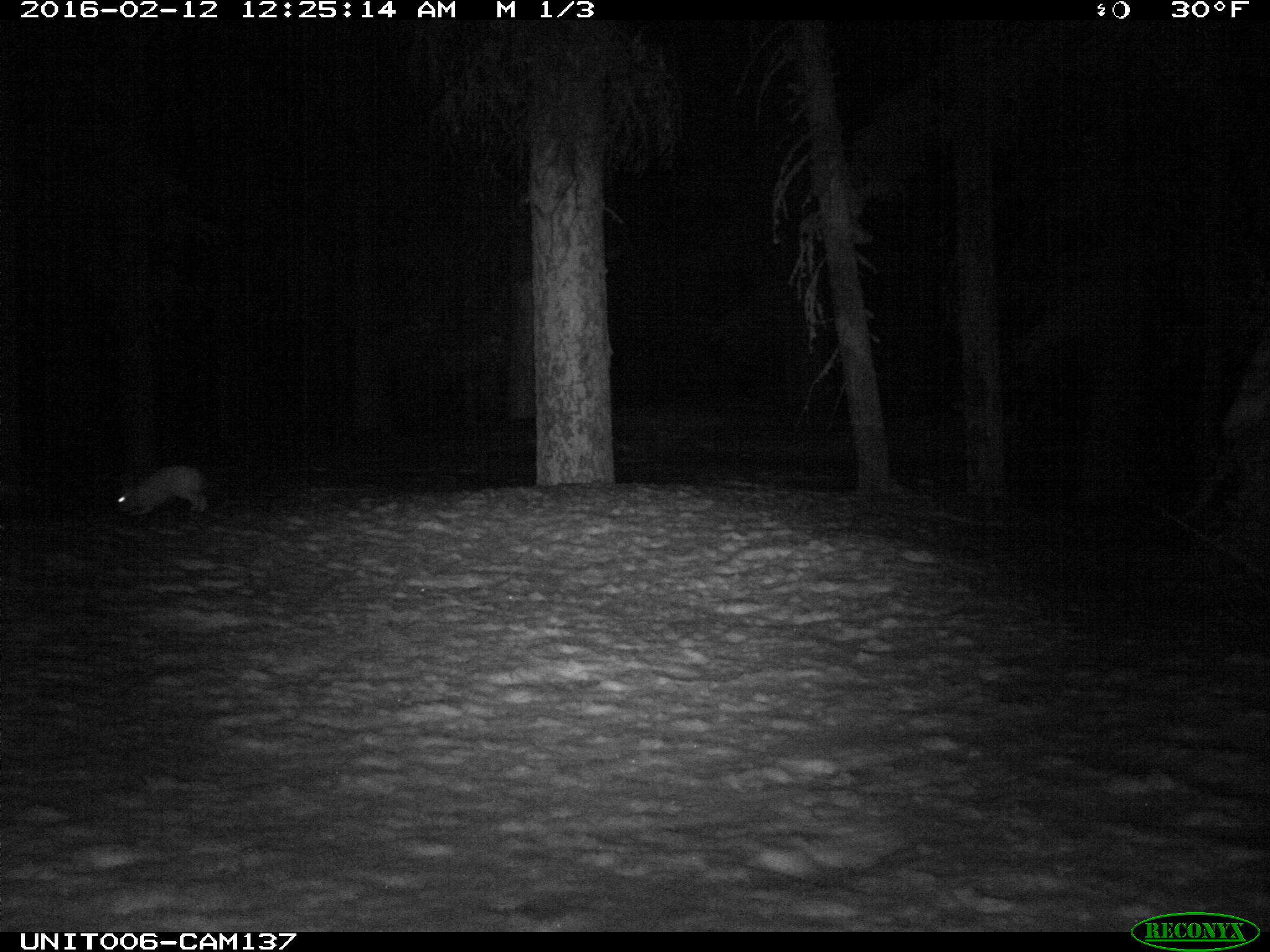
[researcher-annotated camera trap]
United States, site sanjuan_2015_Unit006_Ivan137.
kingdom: Animalia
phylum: Chordata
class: Mammalia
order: Lagomorpha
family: Leporidae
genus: Lepus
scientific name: Lepus americanus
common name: snowshoe hare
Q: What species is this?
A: Lepus americanus (snowshoe hare).